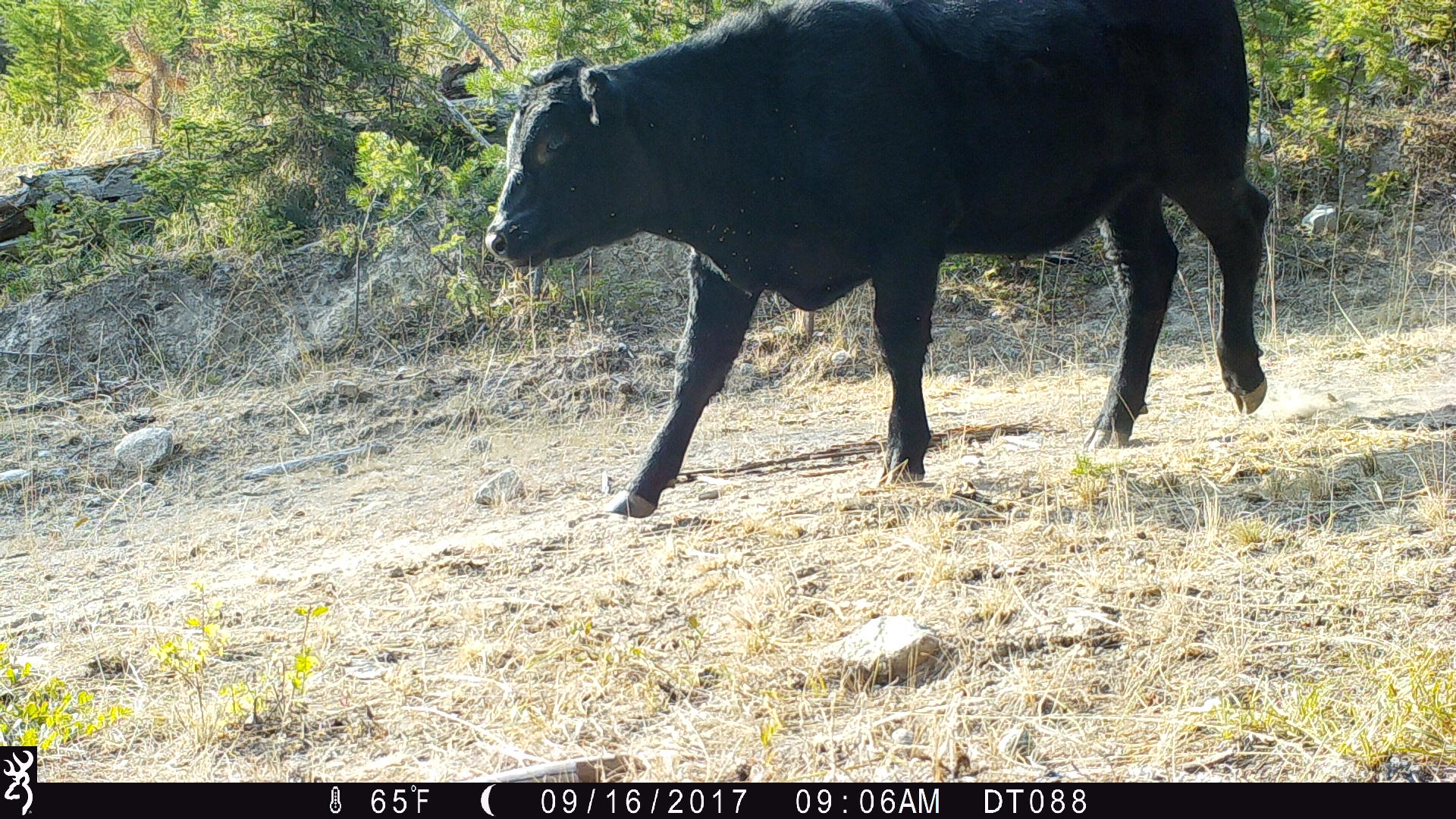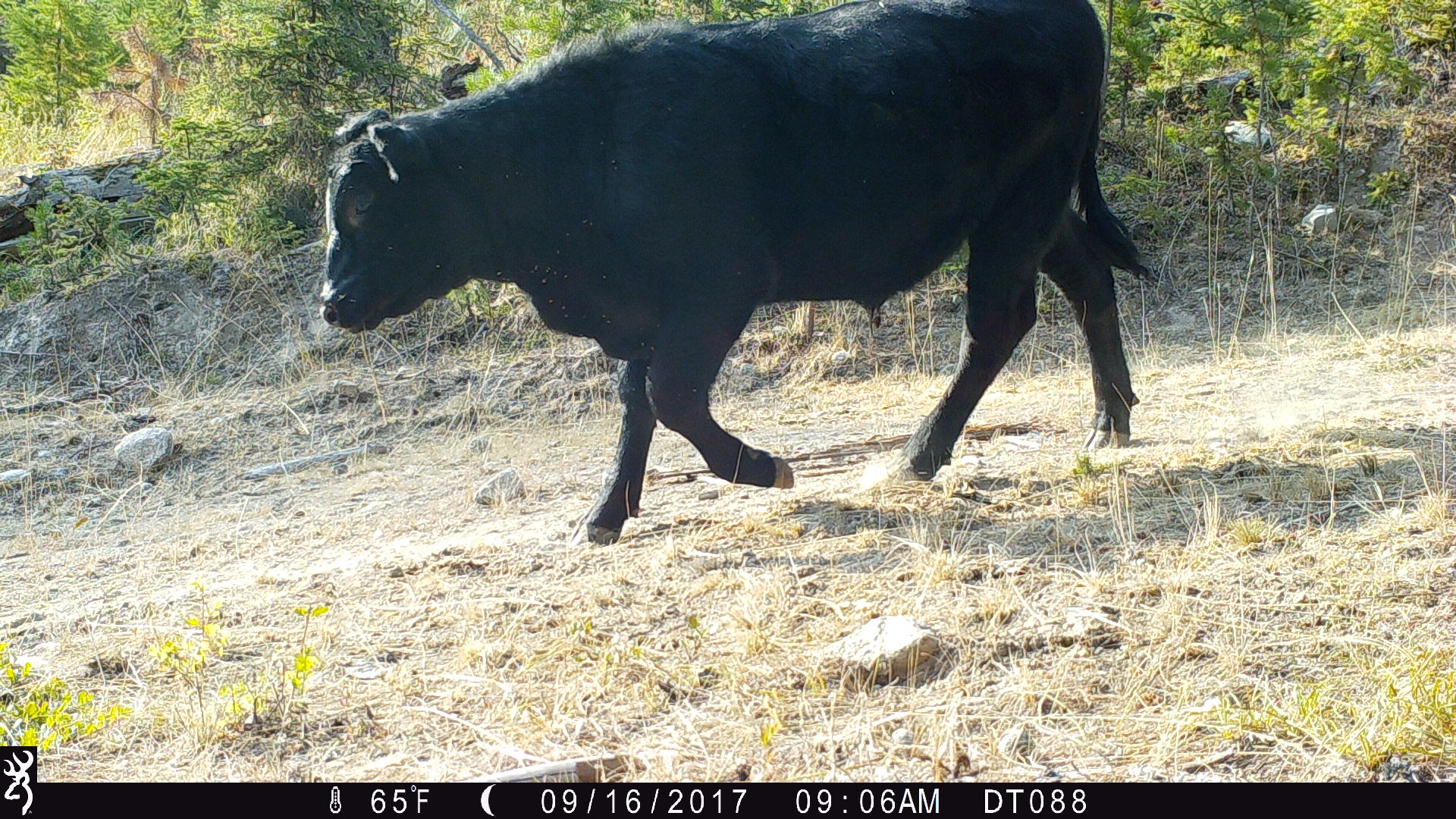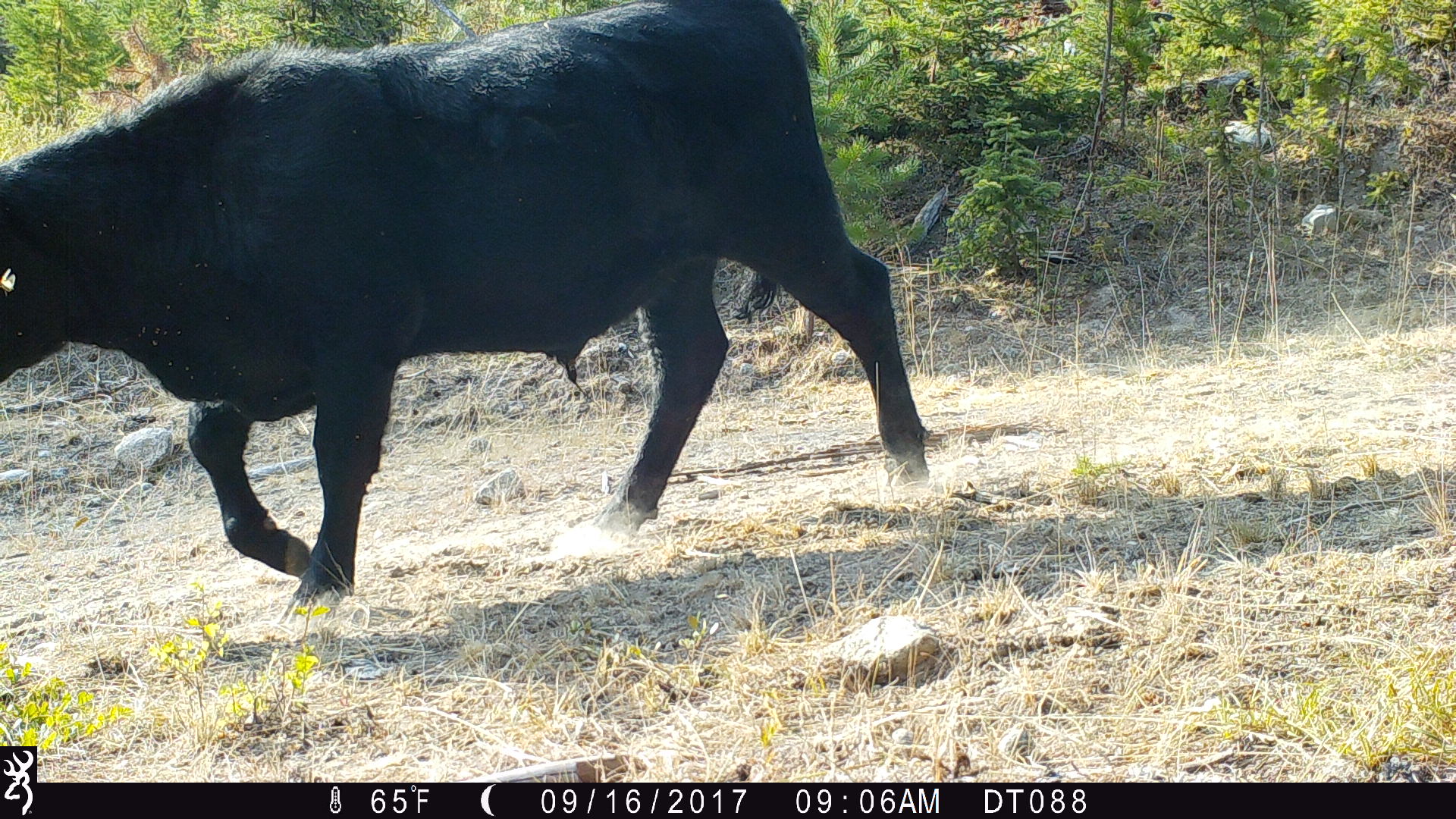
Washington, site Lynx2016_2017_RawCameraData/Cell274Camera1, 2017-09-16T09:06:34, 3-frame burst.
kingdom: Animalia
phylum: Chordata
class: Mammalia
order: Artiodactyla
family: Bovidae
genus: Bos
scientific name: Bos taurus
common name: domestic cattle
Domestic cattle (Bos taurus). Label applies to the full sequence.